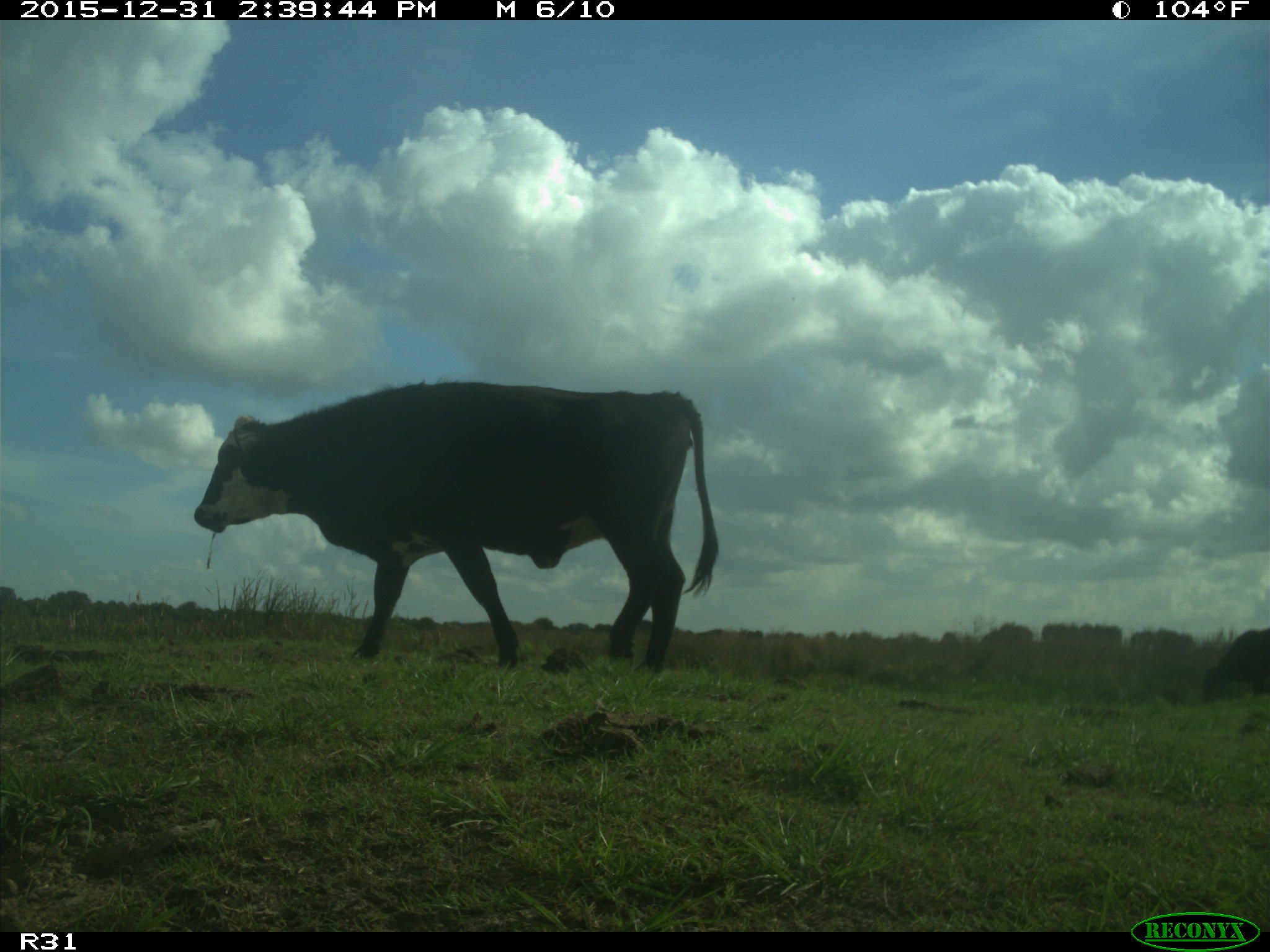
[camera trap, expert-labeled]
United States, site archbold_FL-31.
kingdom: Animalia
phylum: Chordata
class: Mammalia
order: Artiodactyla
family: Bovidae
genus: Bos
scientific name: Bos taurus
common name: domestic cow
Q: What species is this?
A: Bos taurus (domestic cow).